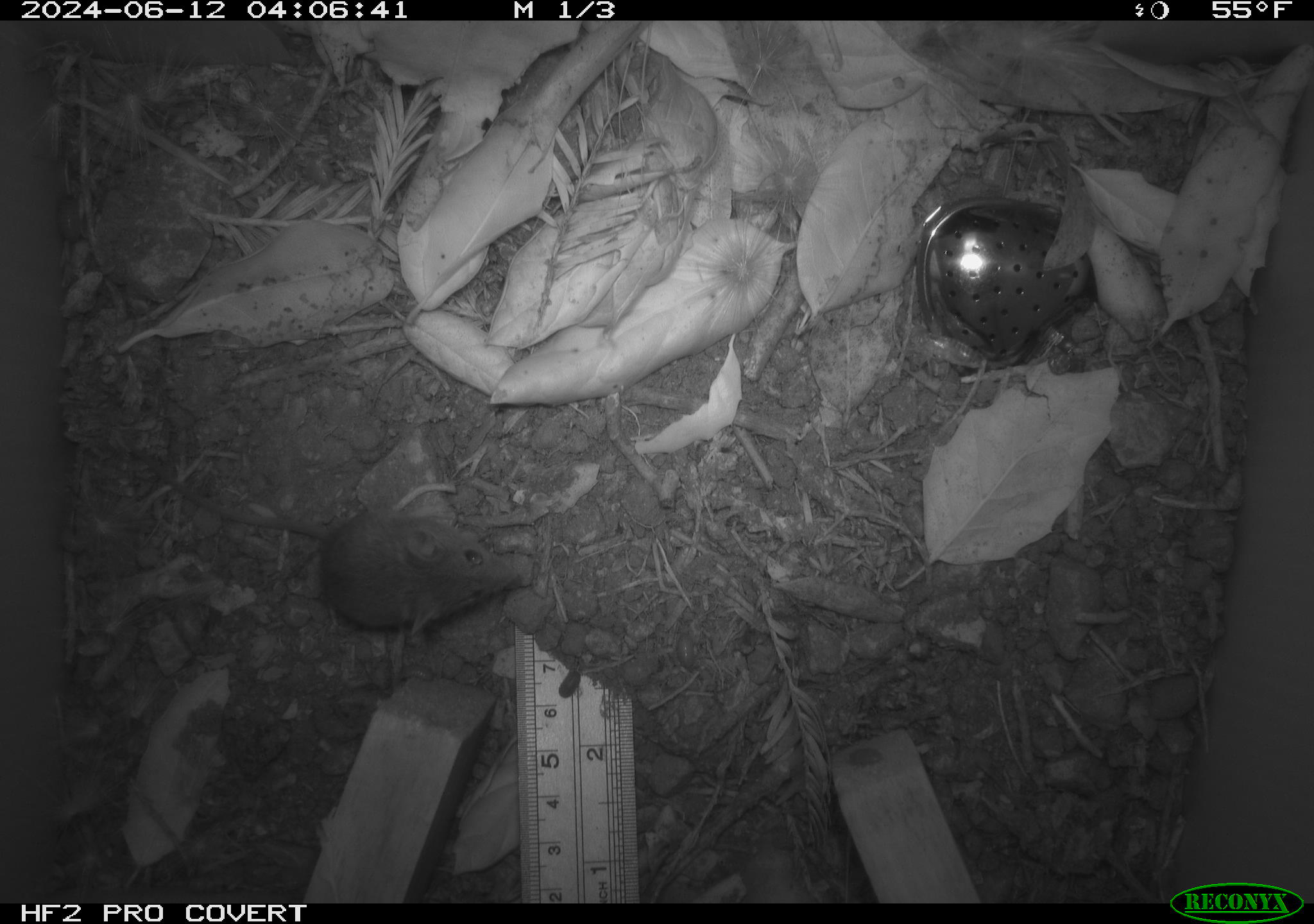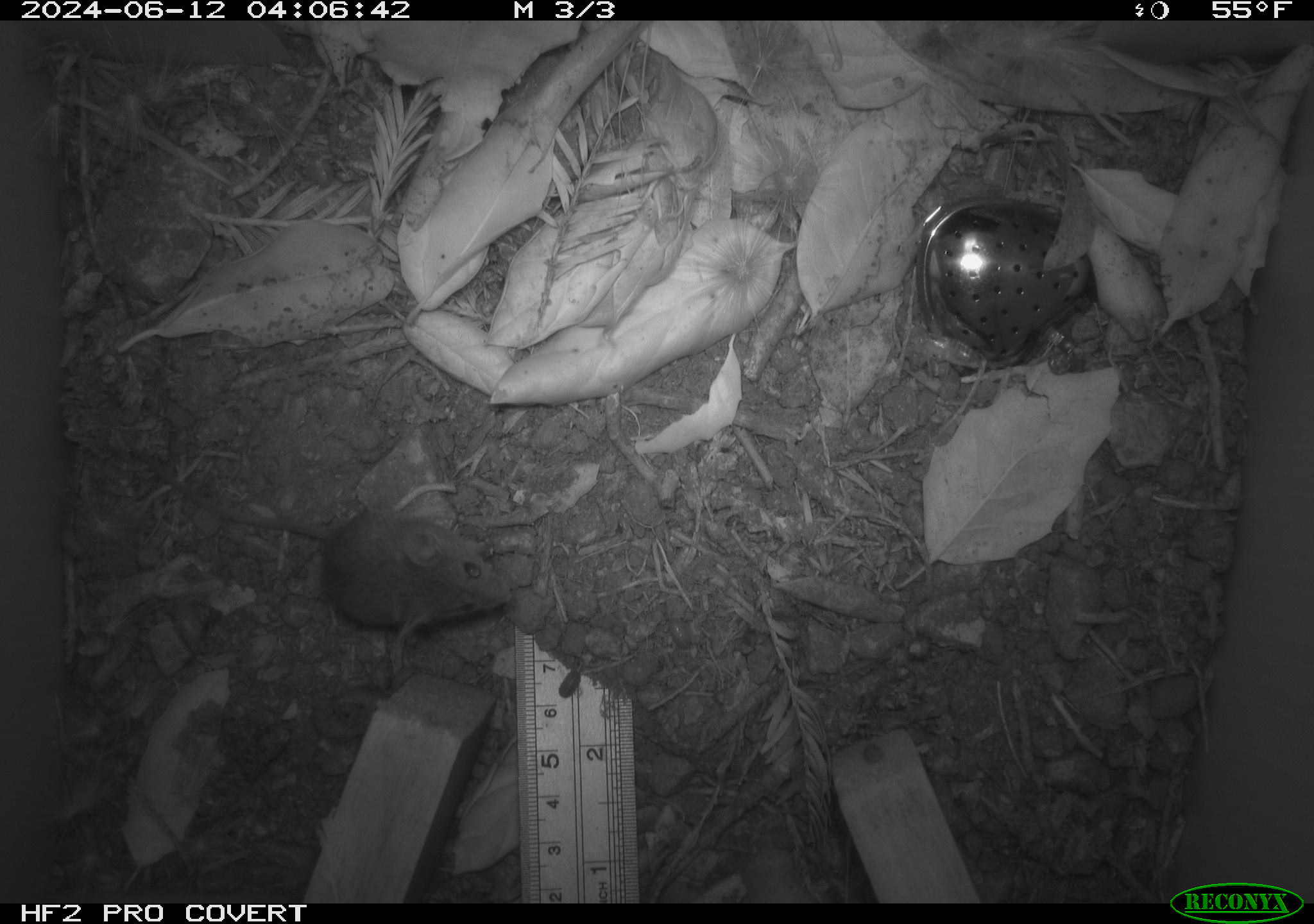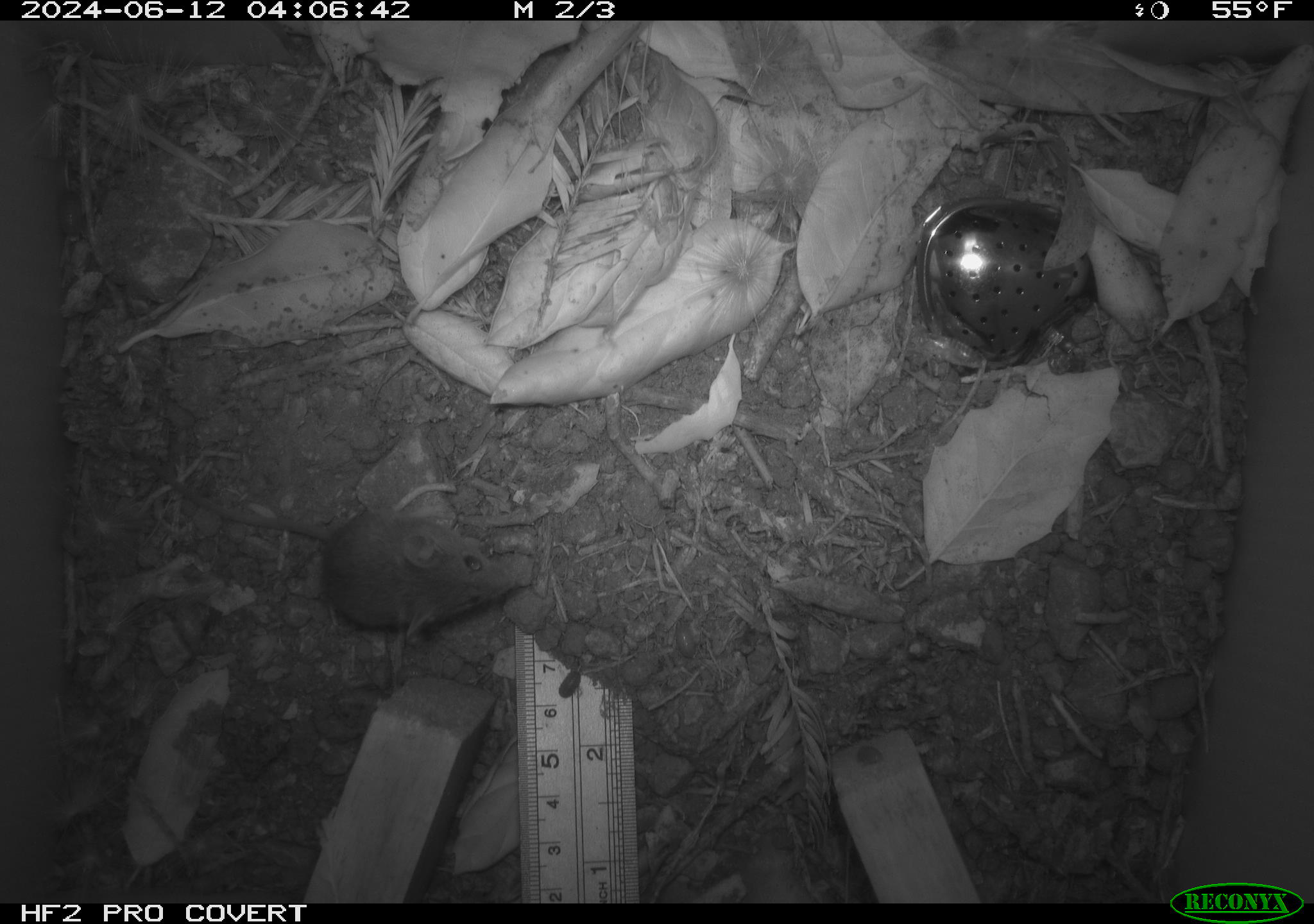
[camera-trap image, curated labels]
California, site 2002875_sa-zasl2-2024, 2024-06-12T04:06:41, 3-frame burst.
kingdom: Animalia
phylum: Chordata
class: Mammalia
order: Rodentia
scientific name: Rodentia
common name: rodent